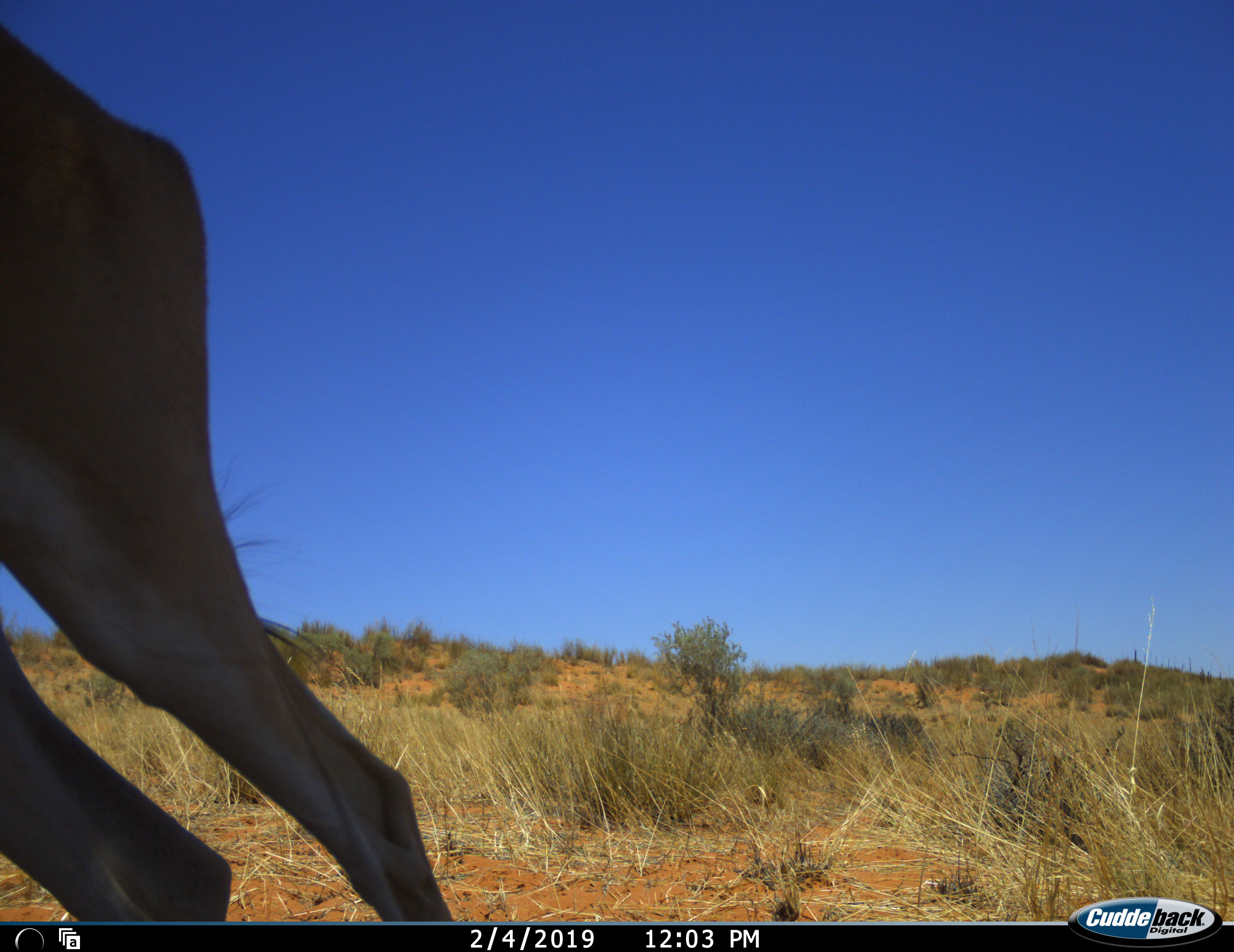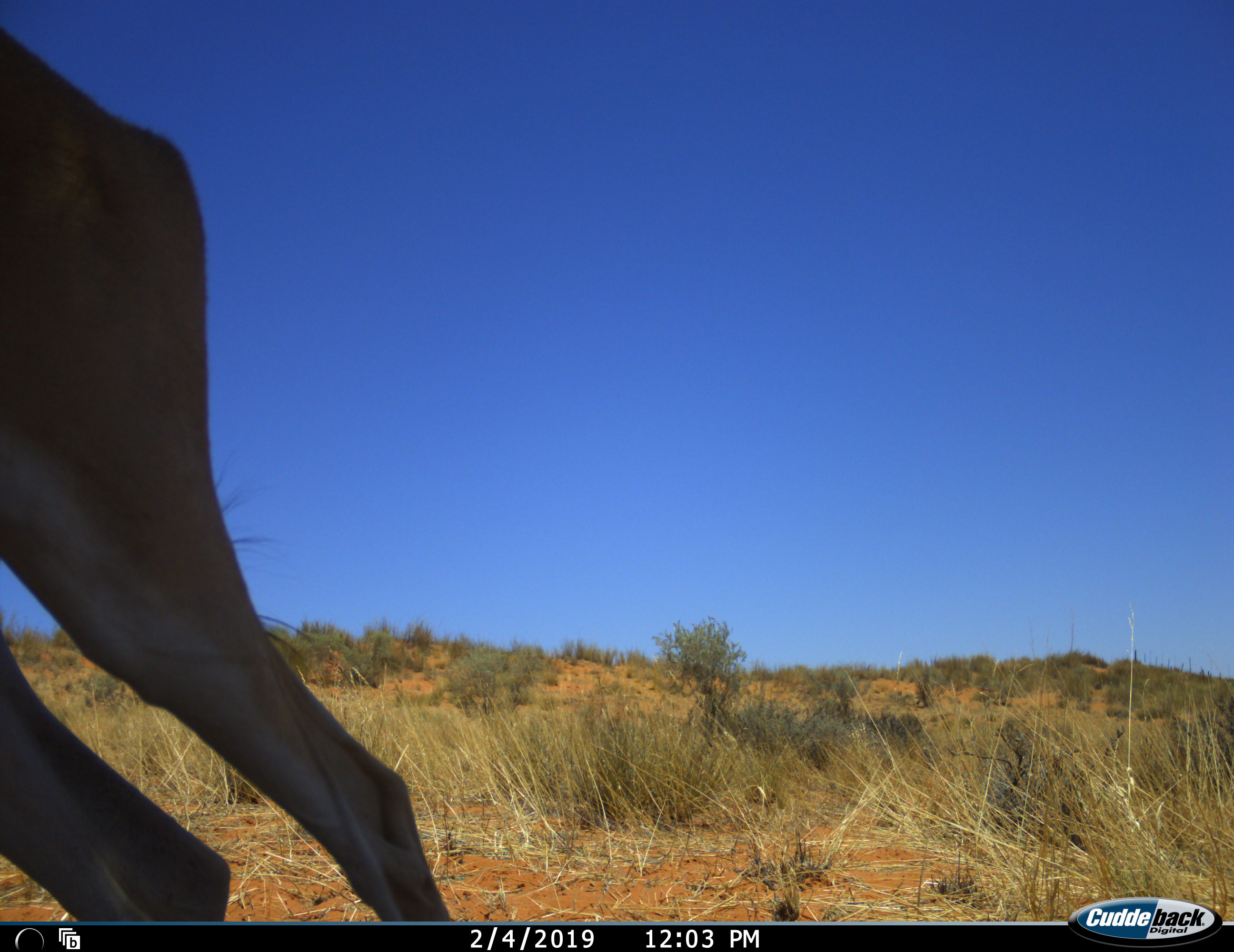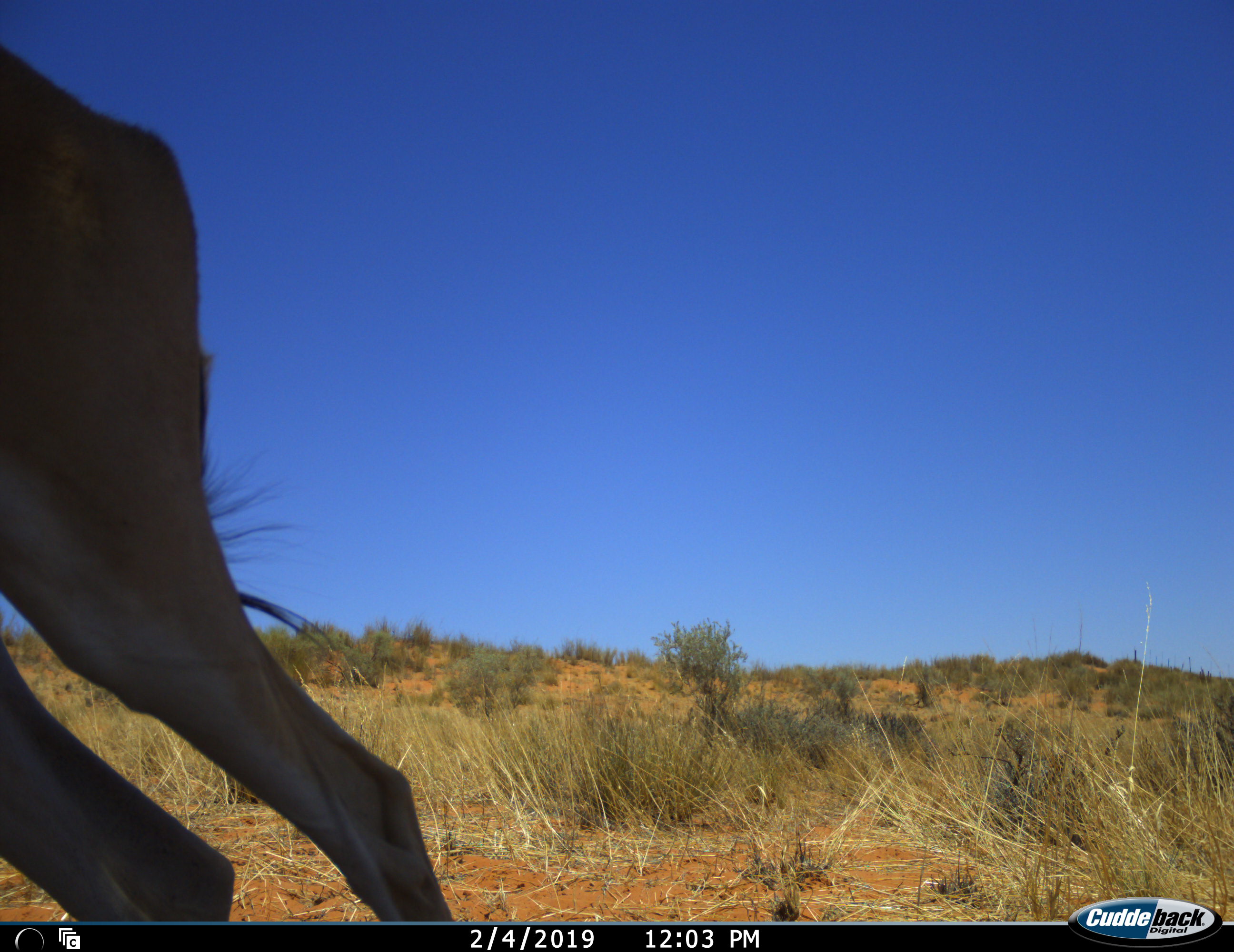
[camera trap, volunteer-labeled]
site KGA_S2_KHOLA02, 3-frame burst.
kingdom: Animalia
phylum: Chordata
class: Mammalia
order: Artiodactyla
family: Bovidae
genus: Antidorcas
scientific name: Antidorcas marsupialis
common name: springbok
Springbok (Antidorcas marsupialis), count 1. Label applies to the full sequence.